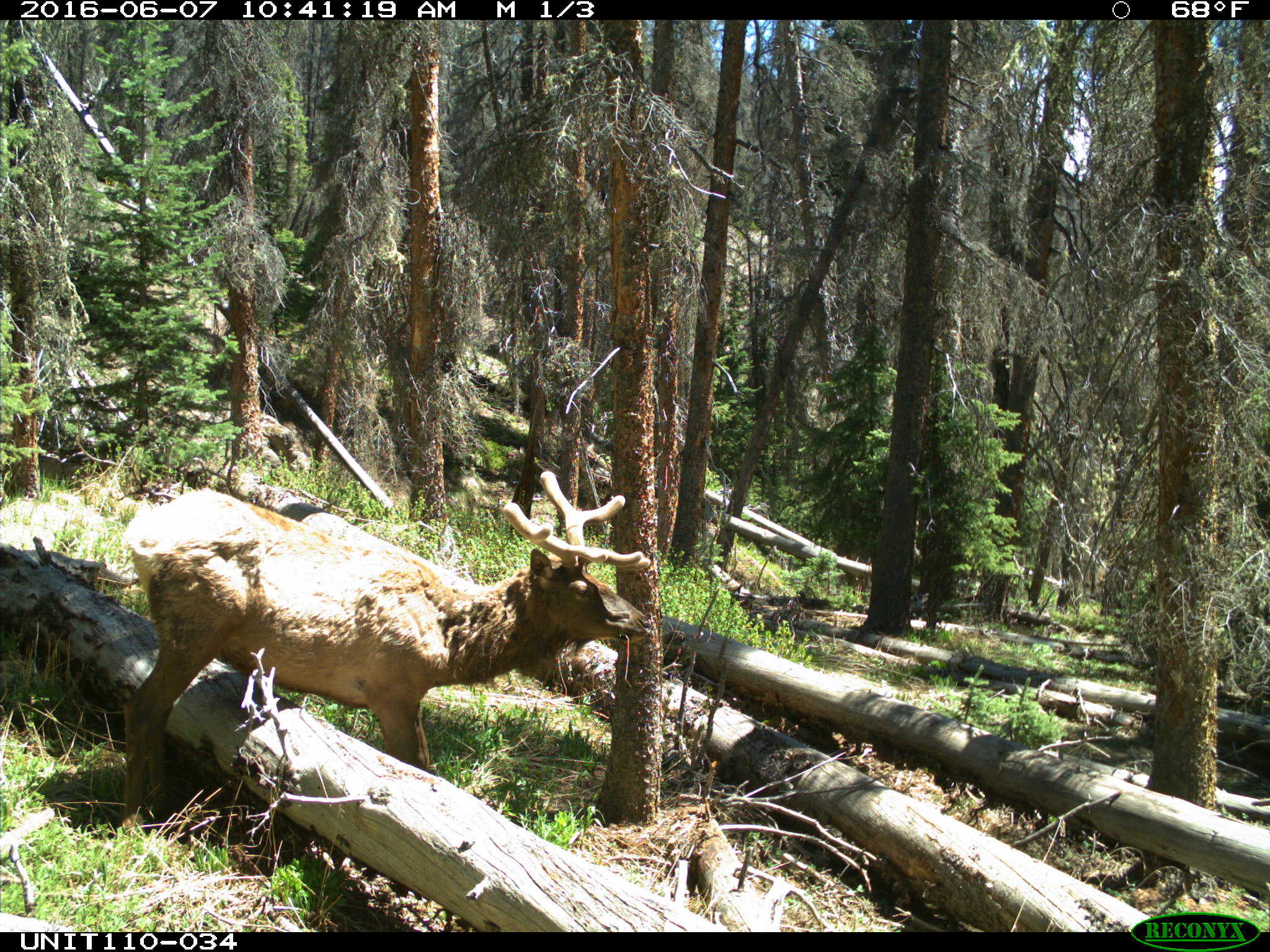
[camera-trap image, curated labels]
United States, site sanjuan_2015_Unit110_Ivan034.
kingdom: Animalia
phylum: Chordata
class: Mammalia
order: Artiodactyla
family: Cervidae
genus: Cervus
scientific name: Cervus elaphus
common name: red deer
Cervus elaphus (red deer).